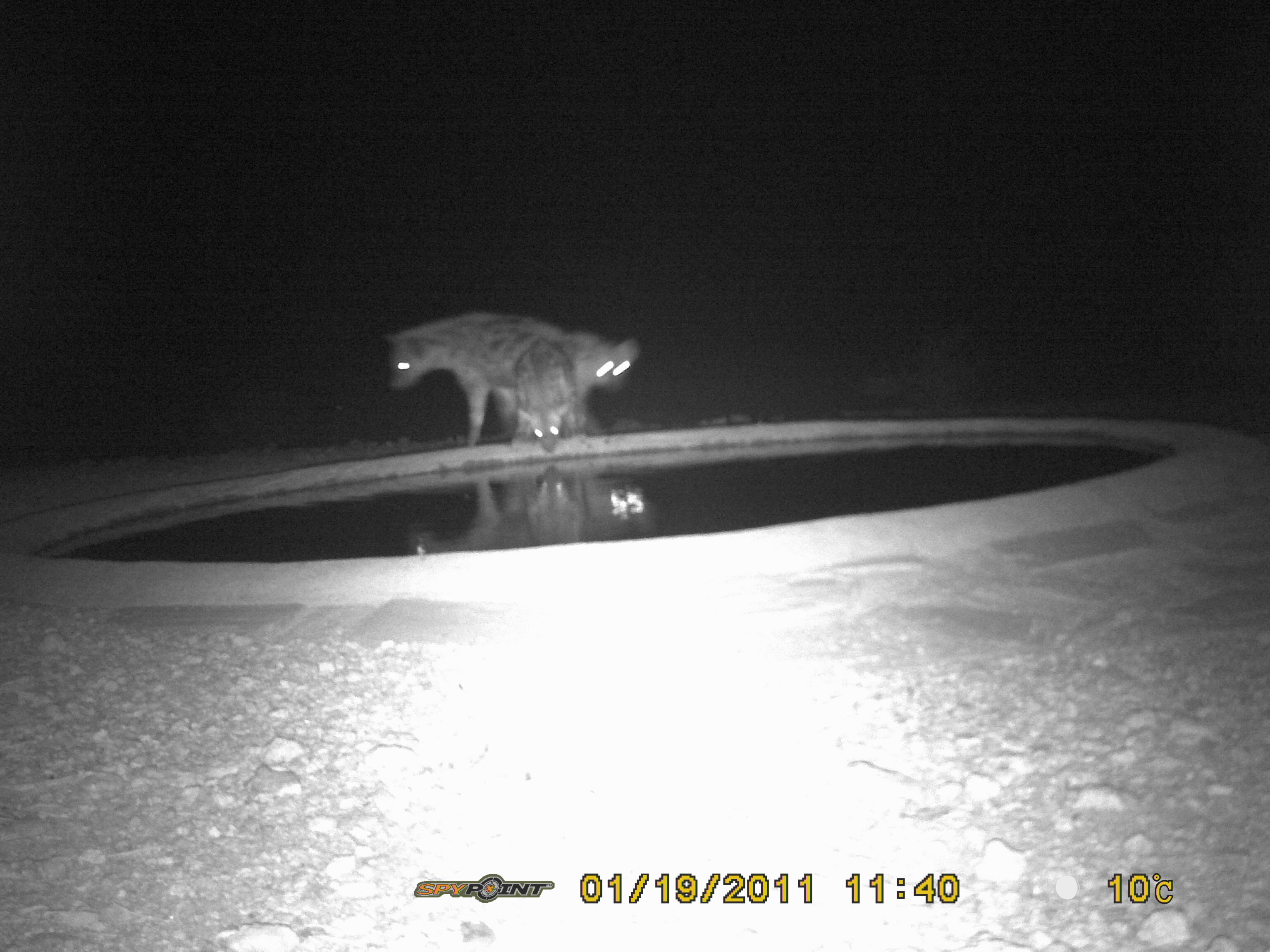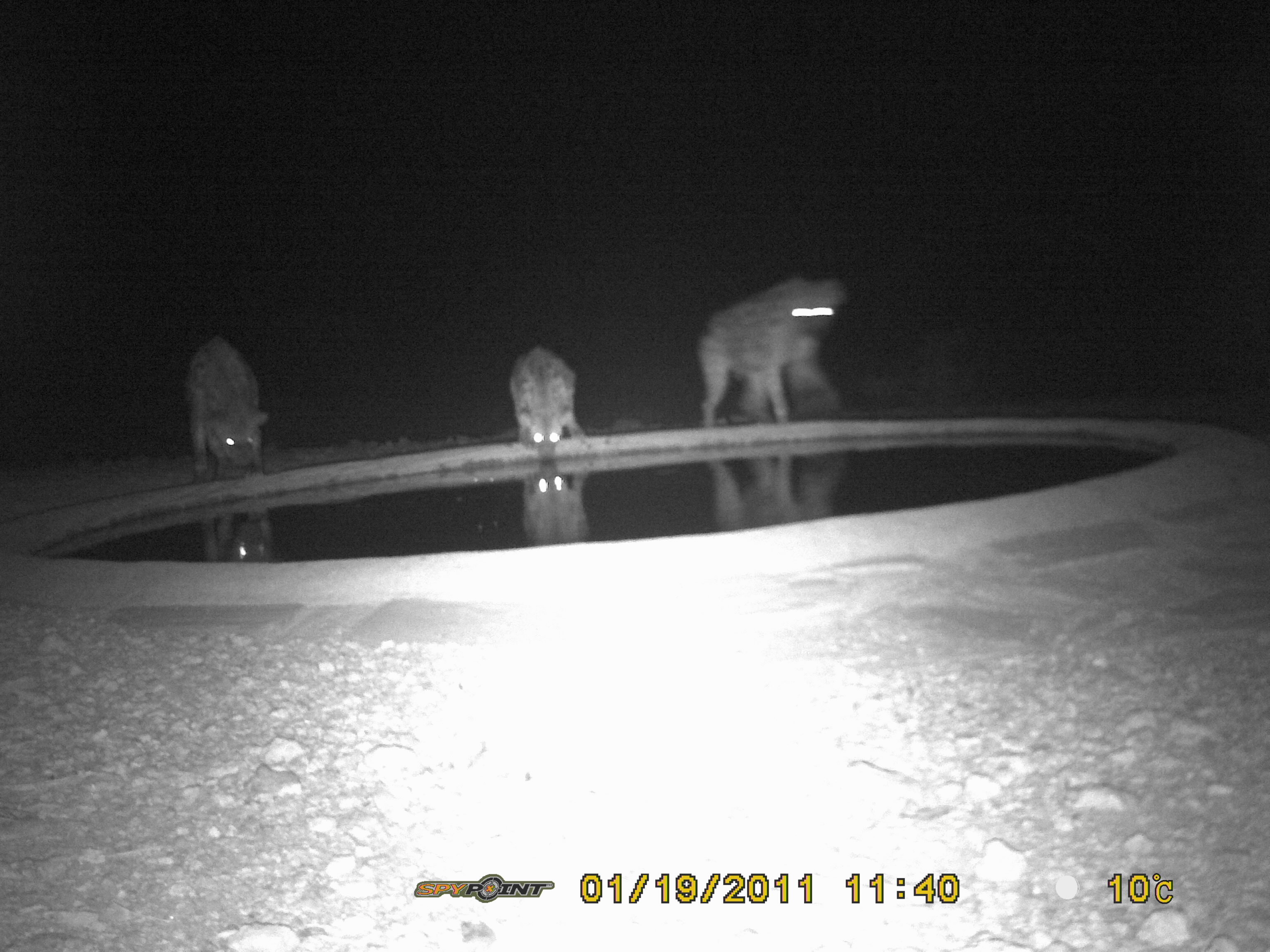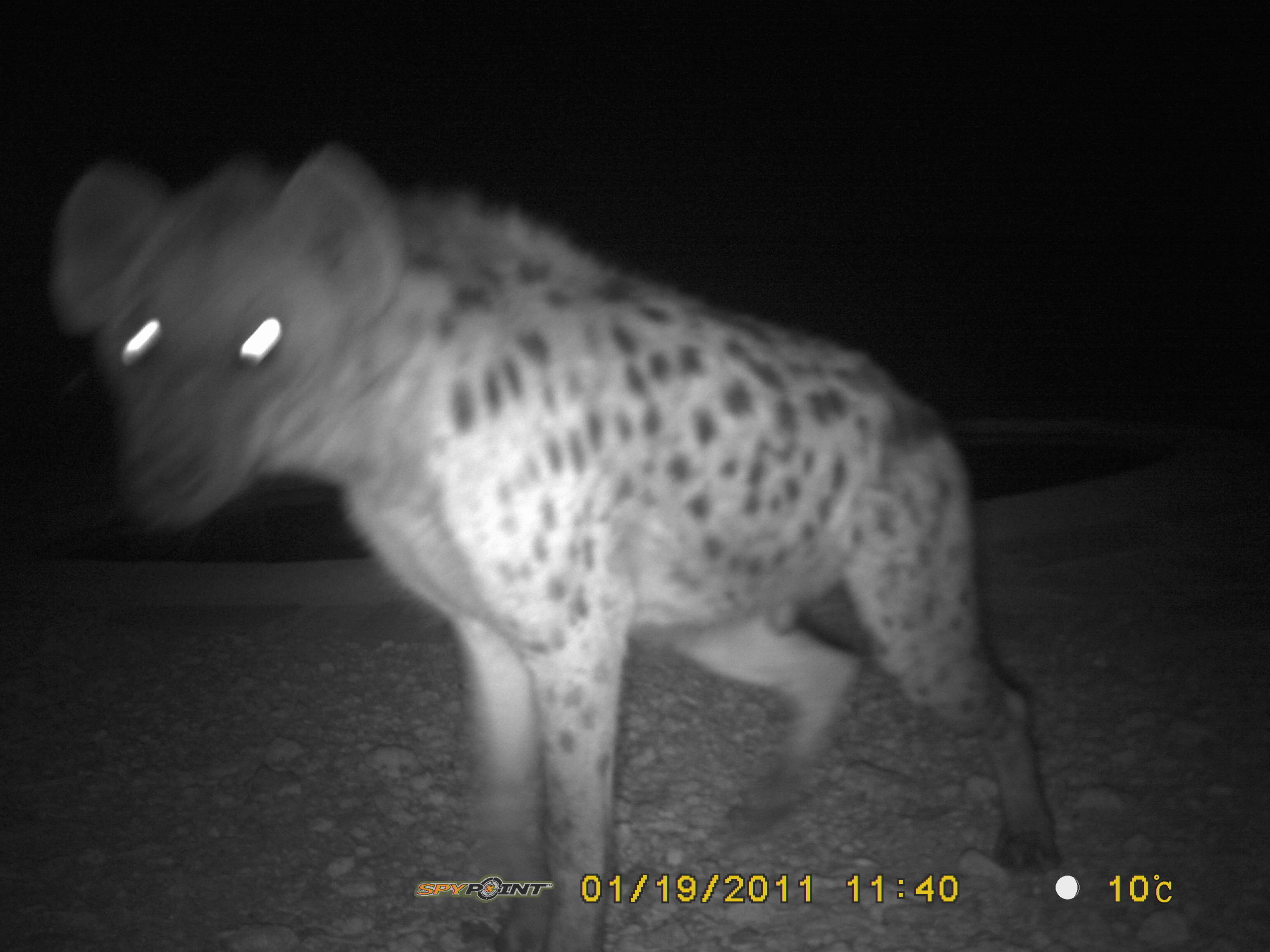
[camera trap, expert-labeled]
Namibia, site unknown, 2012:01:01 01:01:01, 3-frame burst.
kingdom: Animalia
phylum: Chordata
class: Mammalia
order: Carnivora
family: Hyaenidae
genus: Crocuta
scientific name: Crocuta crocuta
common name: spotted hyena